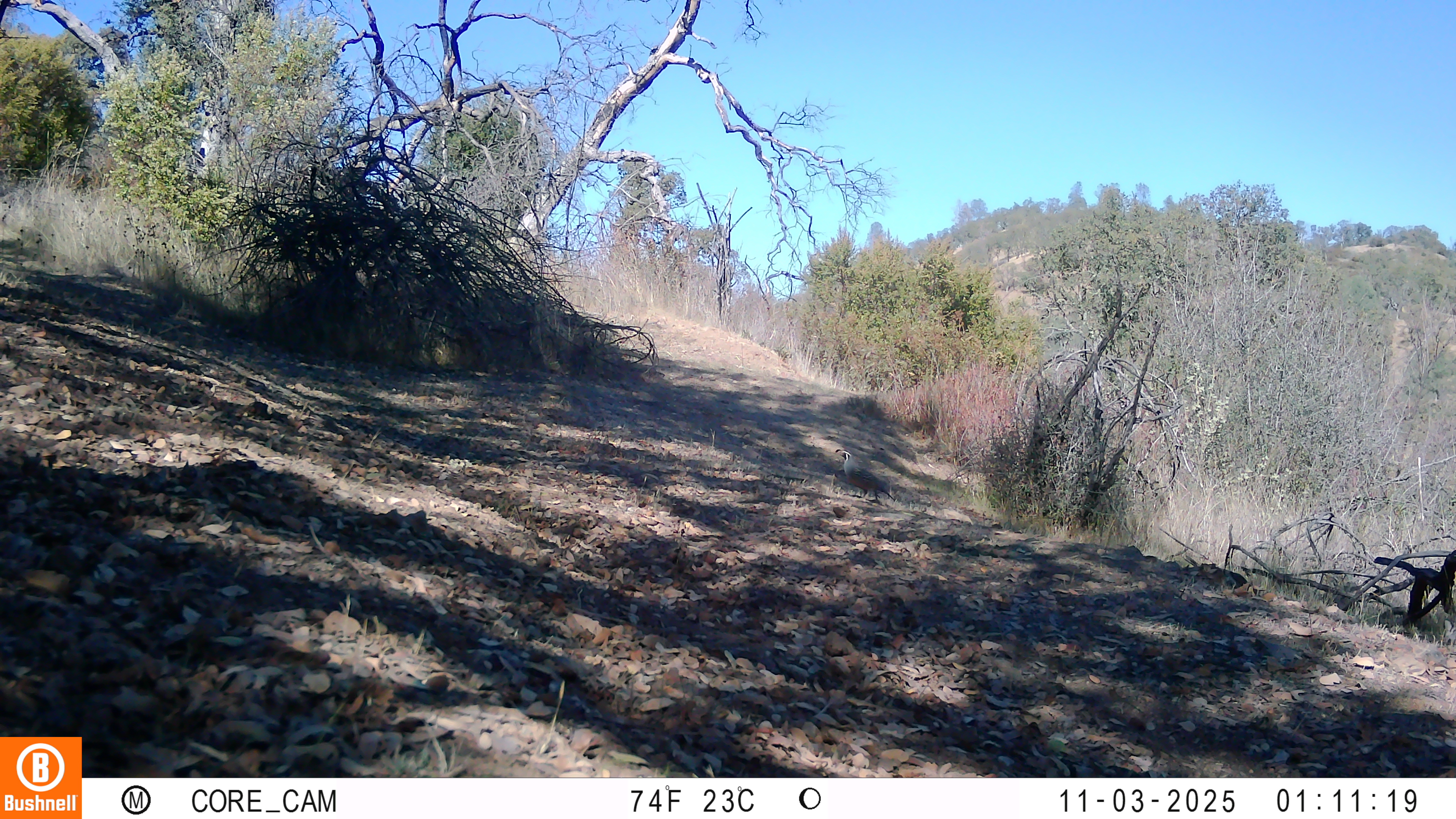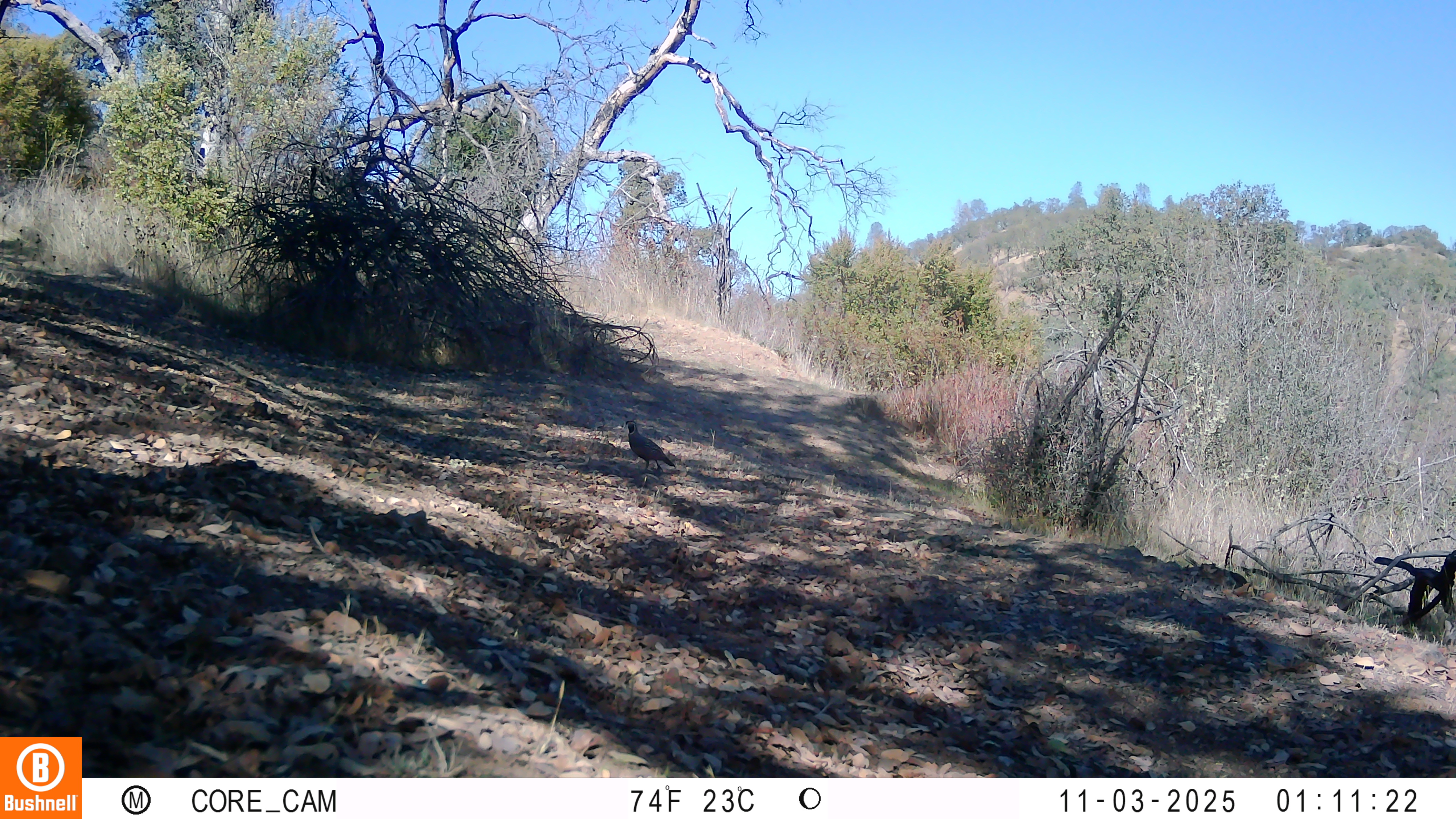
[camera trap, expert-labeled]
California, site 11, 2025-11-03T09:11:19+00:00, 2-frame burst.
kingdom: Animalia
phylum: Chordata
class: Aves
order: Galliformes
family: Odontophoridae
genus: Callipepla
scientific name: Callipepla californica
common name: california quail